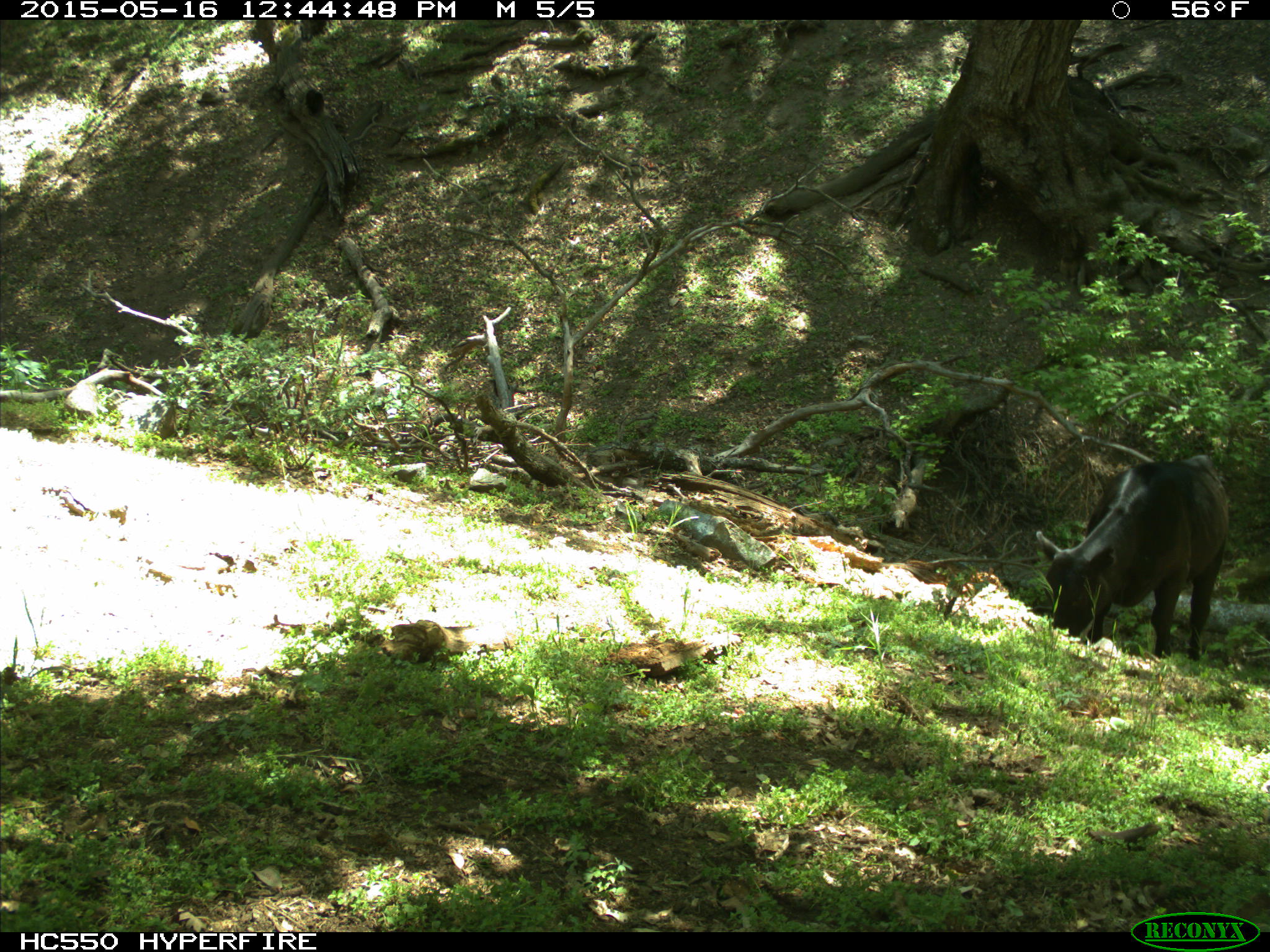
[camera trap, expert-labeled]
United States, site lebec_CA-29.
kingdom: Animalia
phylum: Chordata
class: Mammalia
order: Artiodactyla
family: Bovidae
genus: Bos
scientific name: Bos taurus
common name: domestic cow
Bos taurus (domestic cow).